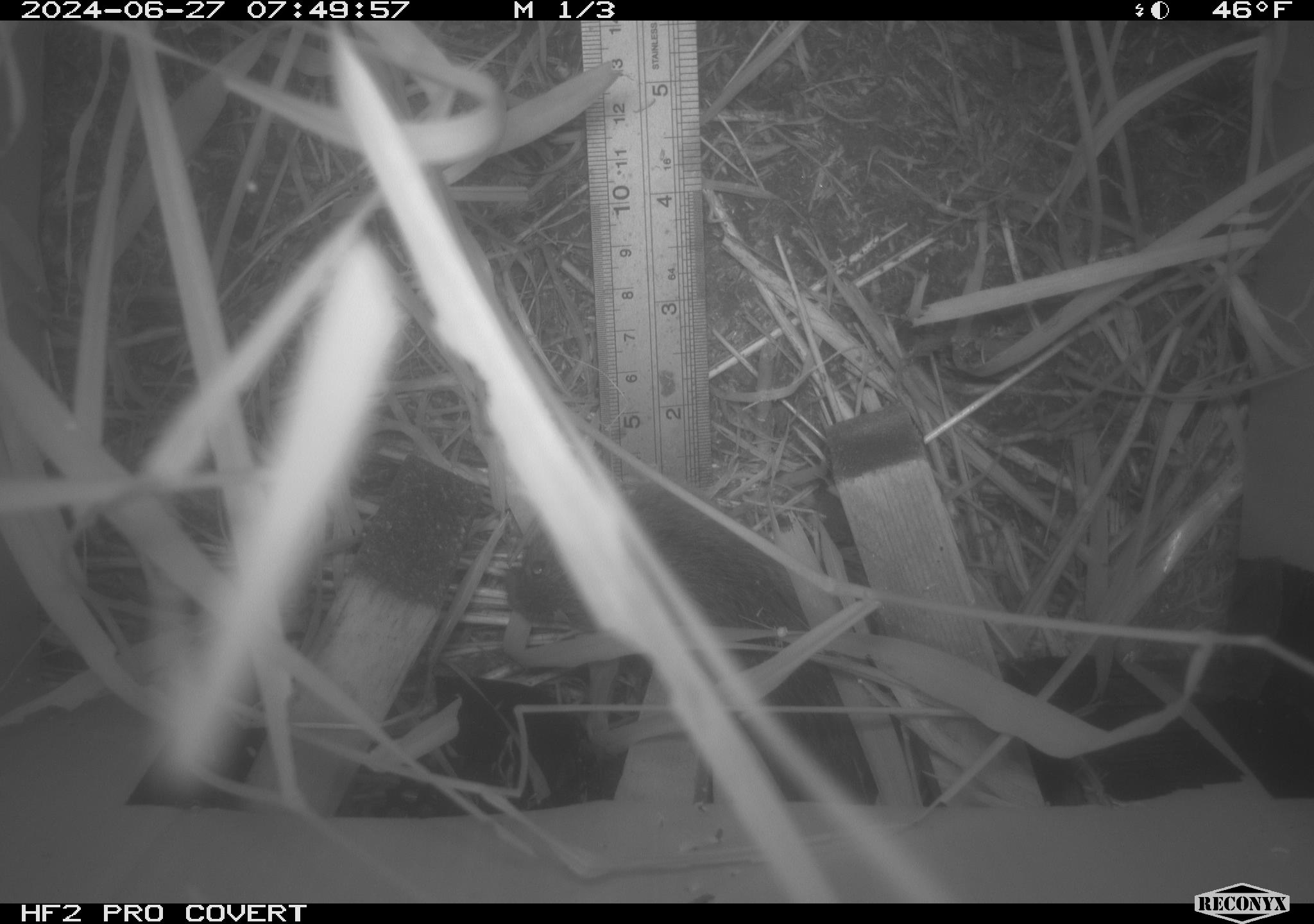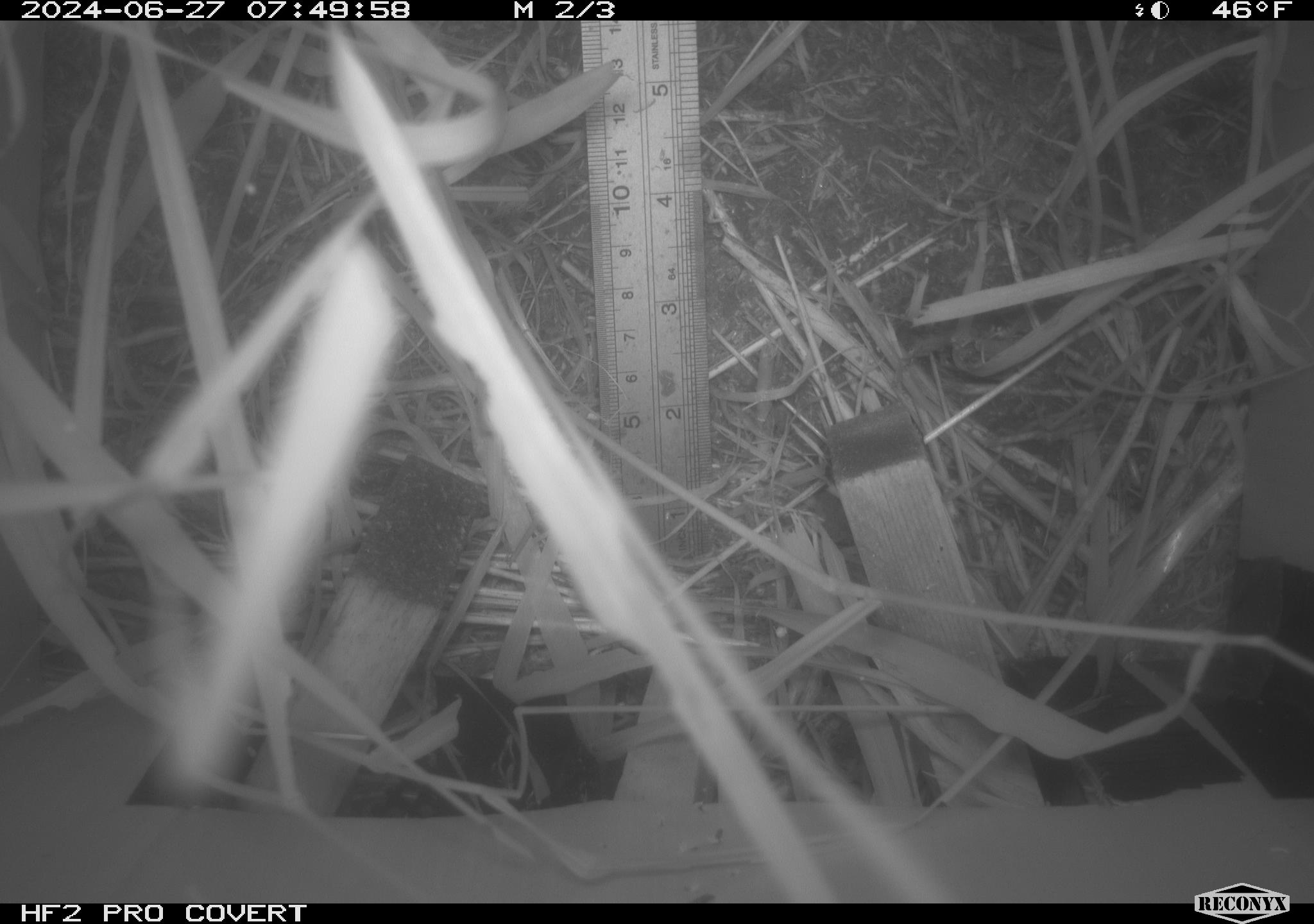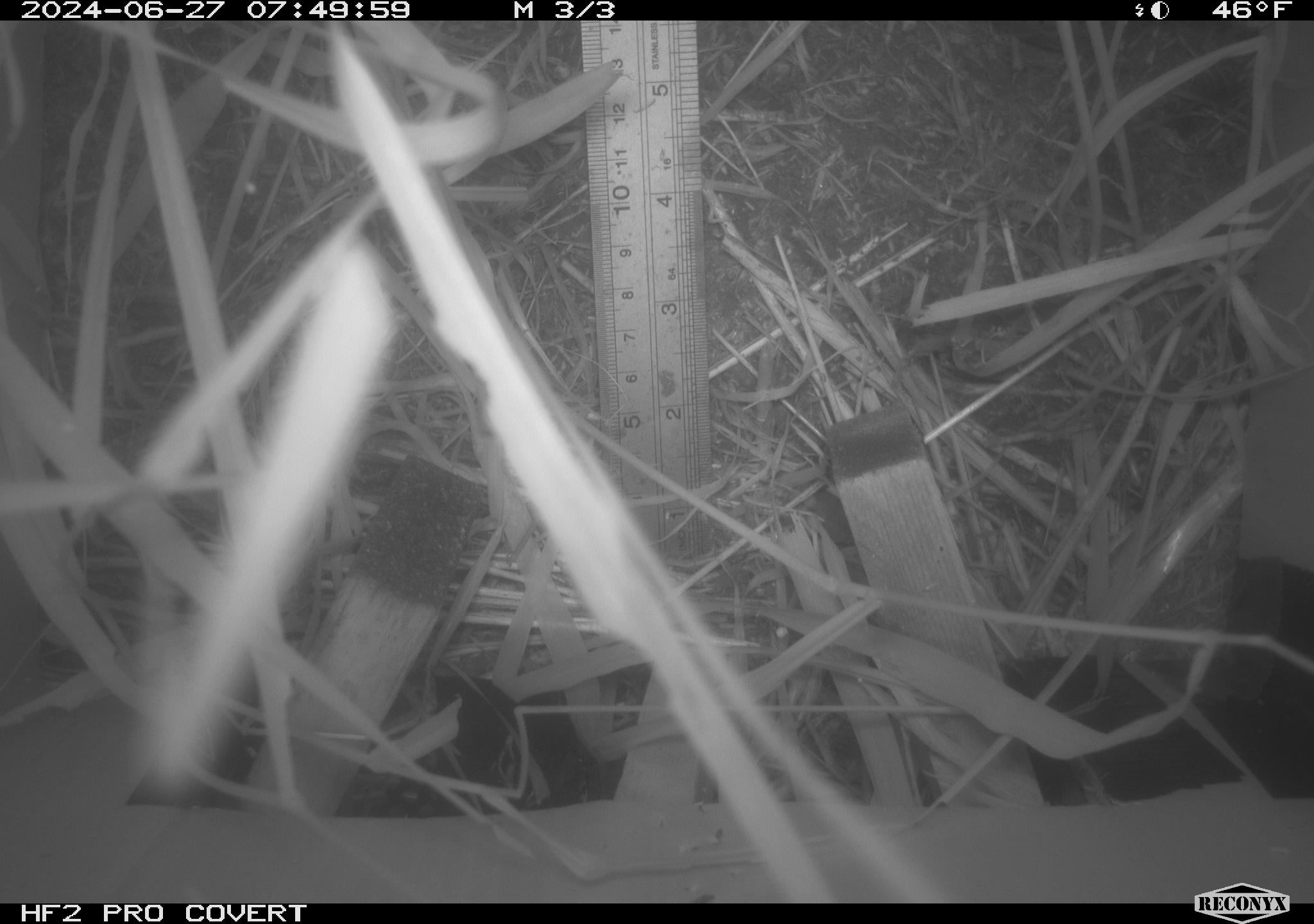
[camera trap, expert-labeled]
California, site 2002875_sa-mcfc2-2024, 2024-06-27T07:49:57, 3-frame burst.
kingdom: Animalia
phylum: Chordata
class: Mammalia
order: Rodentia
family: Cricetidae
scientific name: Arvicolinae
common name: voles, lemmings, and muskrats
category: arvicolinae subfamily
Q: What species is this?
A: Arvicolinae subfamily (voles, lemmings, and muskrats) (Arvicolinae).